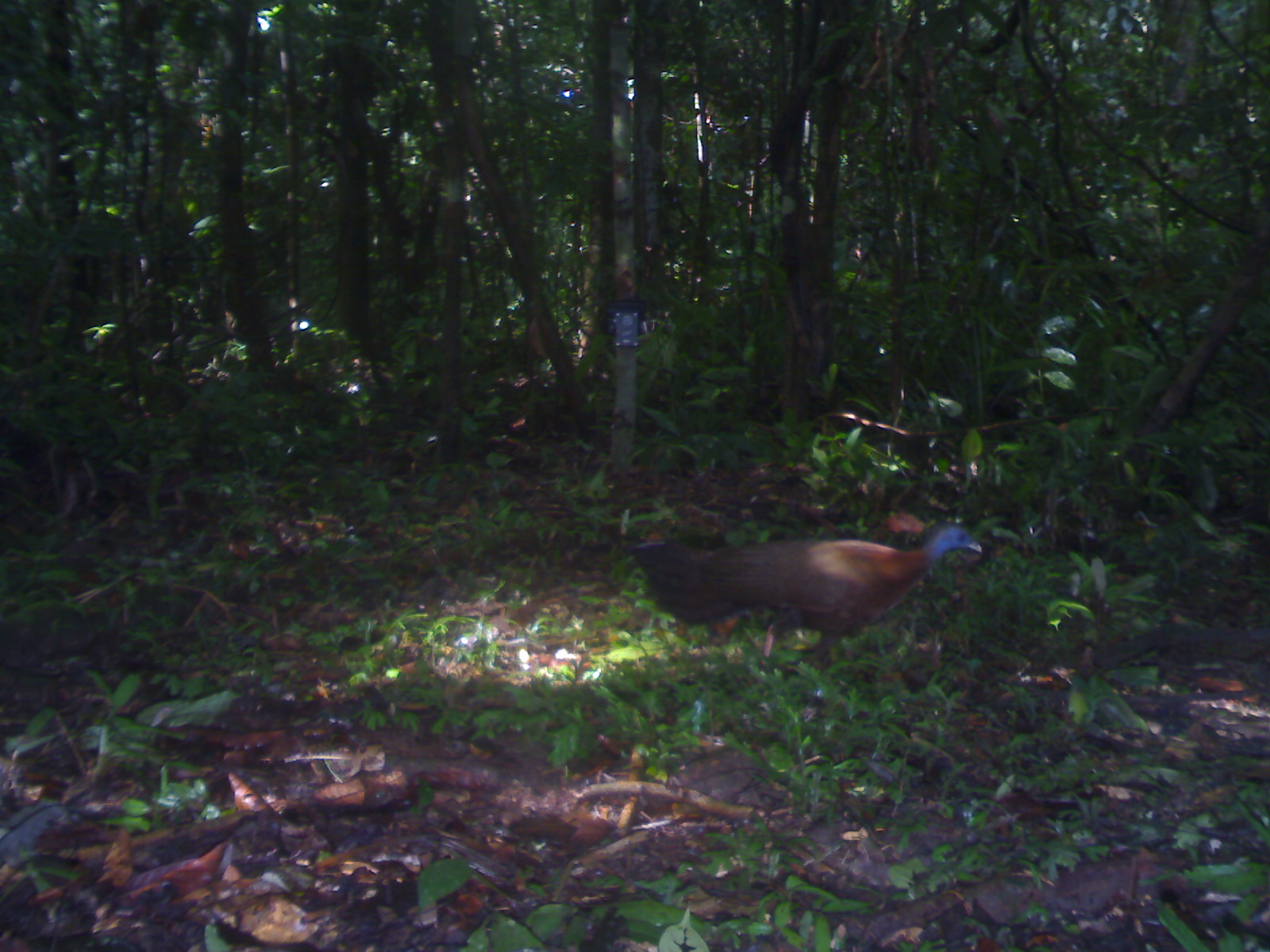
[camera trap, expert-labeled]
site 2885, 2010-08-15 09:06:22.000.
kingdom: Animalia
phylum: Chordata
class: Aves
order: Galliformes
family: Phasianidae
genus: Argusianus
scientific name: Argusianus argus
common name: great argus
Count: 1.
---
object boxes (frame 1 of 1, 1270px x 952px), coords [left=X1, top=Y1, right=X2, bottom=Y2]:
argusianus argus: [left=627, top=521, right=982, bottom=667]